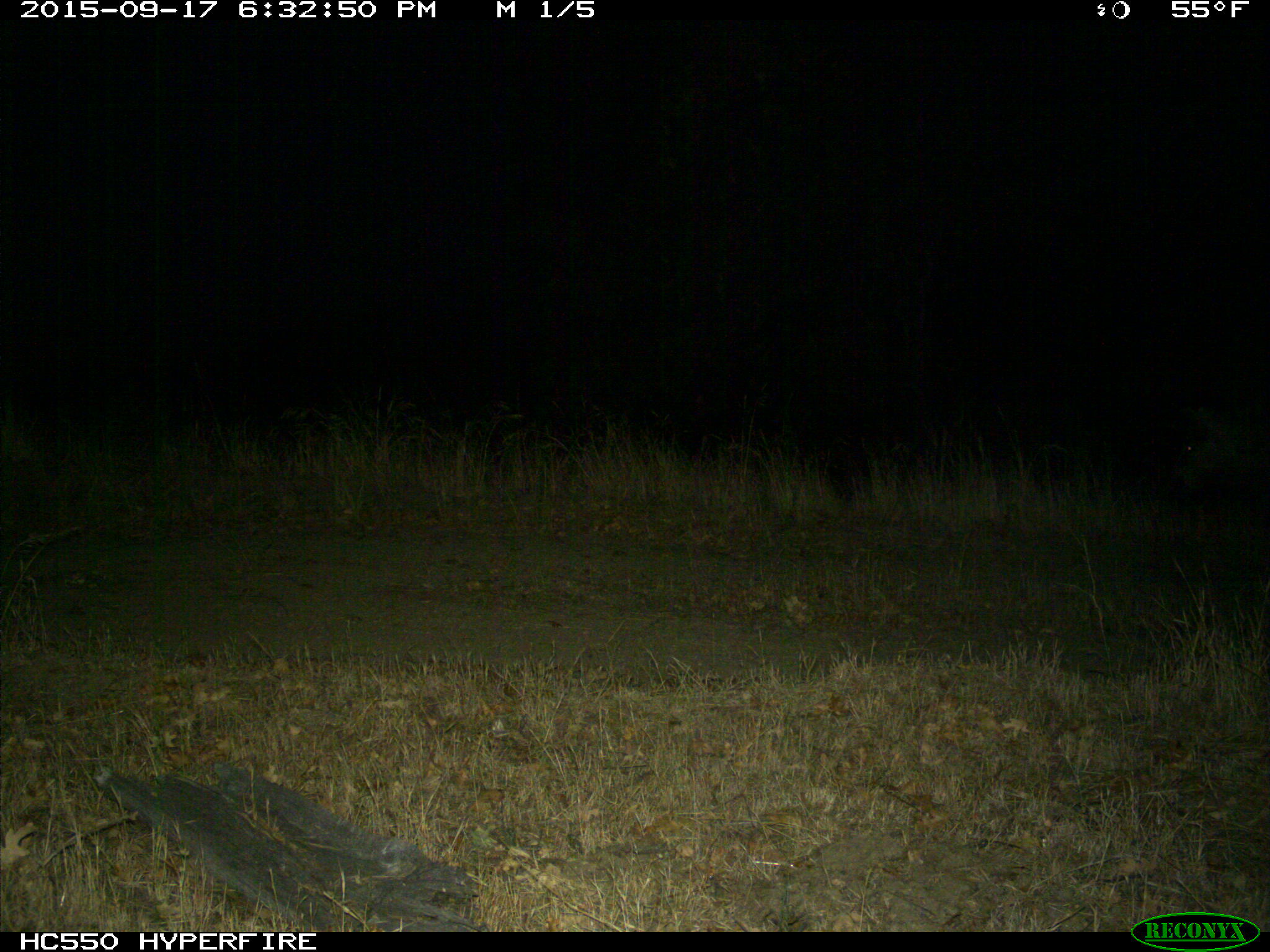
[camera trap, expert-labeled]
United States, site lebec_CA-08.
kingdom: Animalia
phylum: Chordata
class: Mammalia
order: Artiodactyla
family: Suidae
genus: Sus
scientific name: Sus scrofa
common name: wild boar